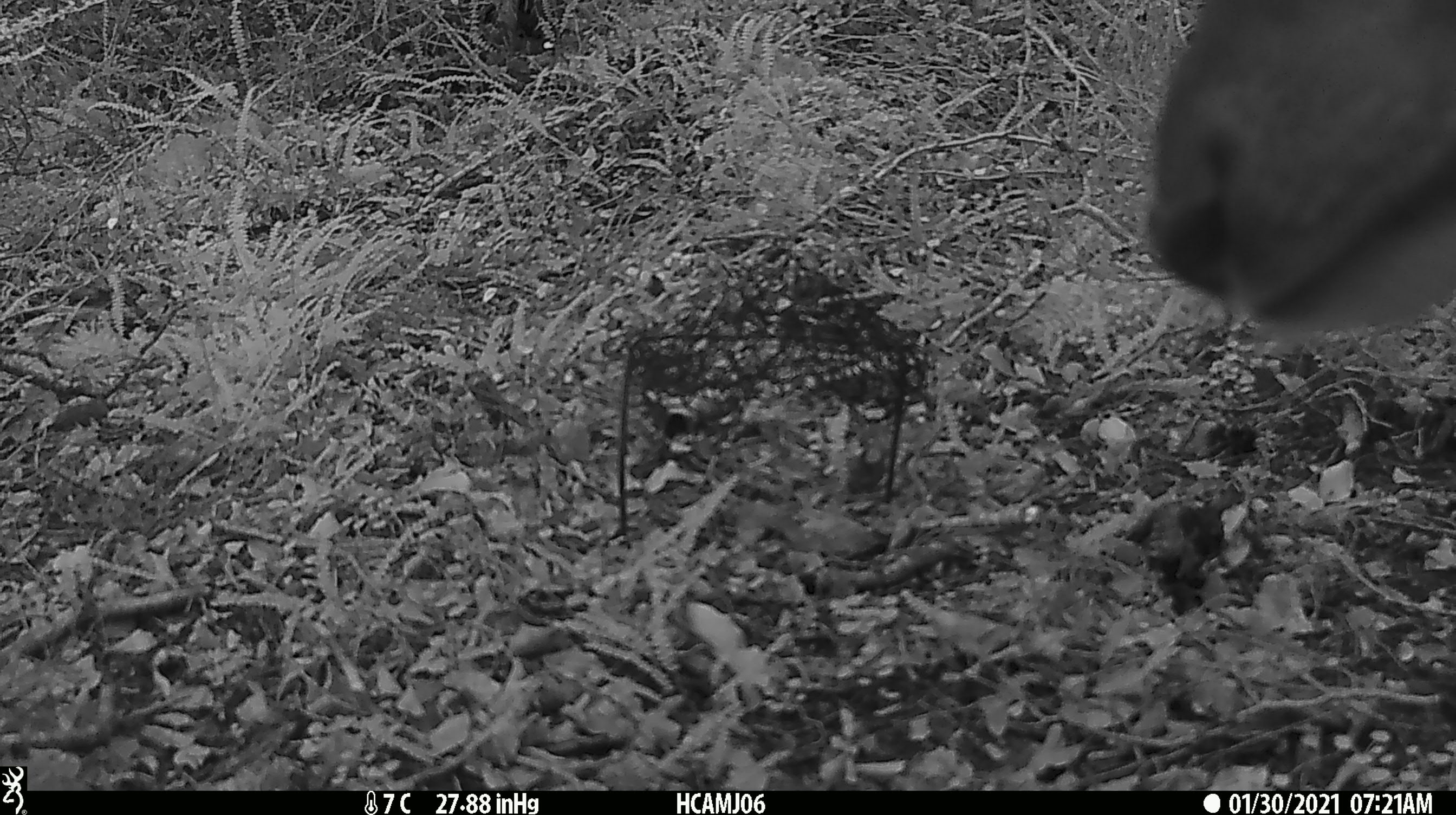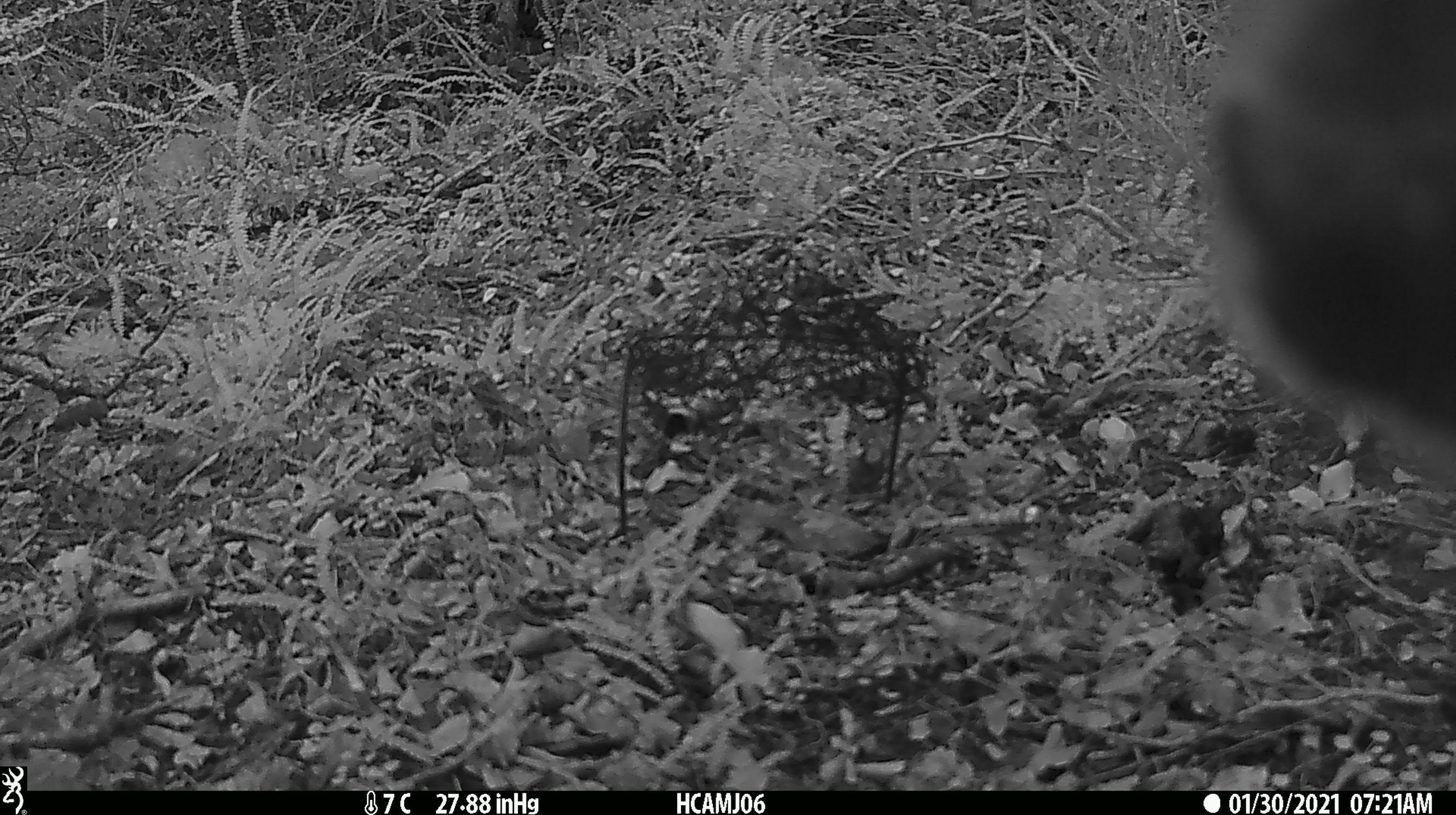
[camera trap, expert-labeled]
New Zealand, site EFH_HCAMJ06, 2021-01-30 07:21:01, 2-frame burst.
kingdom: Animalia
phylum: Chordata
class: Mammalia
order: Artiodactyla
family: Cervidae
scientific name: Cervidae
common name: deer